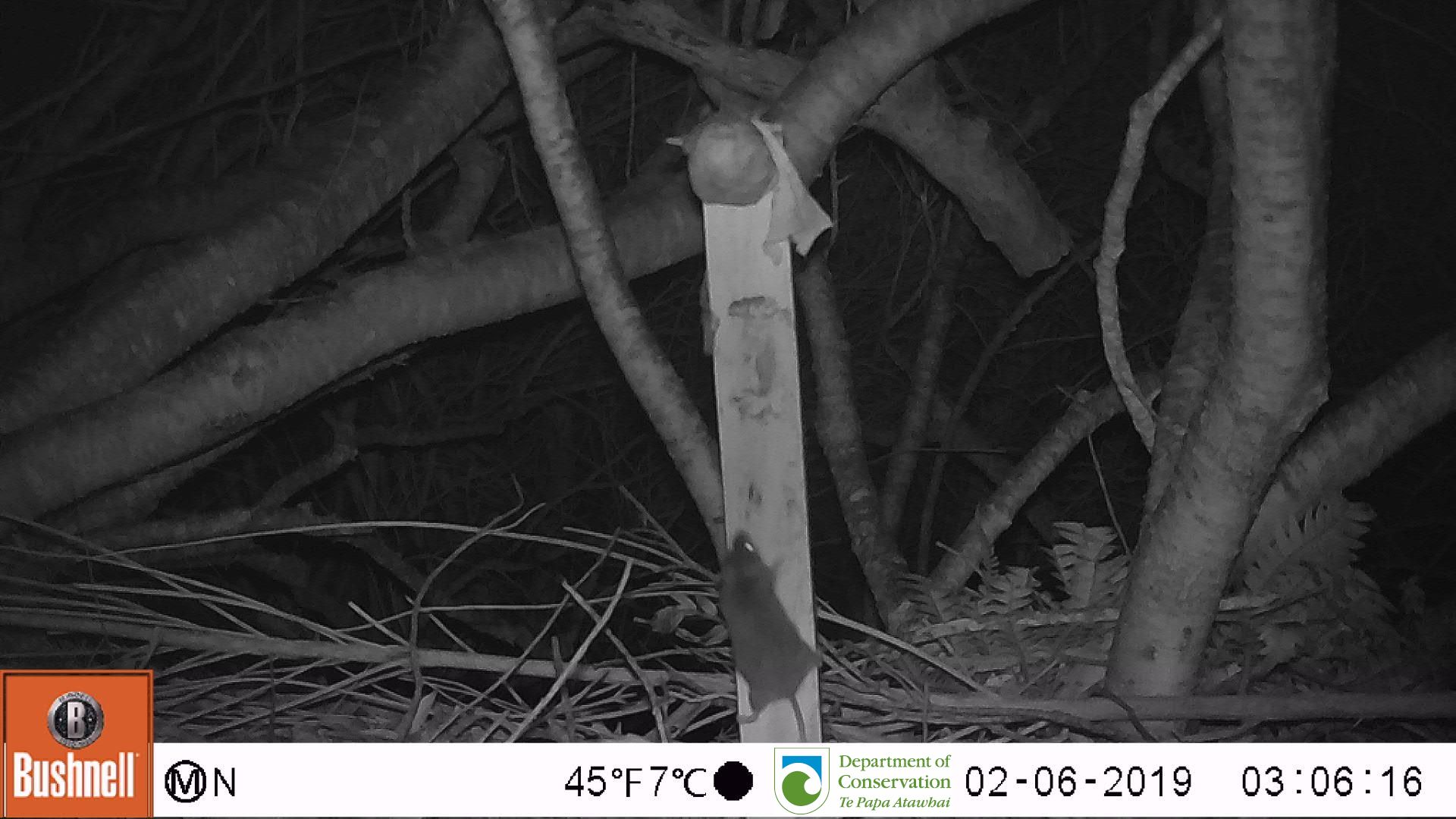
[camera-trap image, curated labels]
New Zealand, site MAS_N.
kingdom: Animalia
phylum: Chordata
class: Mammalia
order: Rodentia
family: Muridae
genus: Mus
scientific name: Mus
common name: mouse